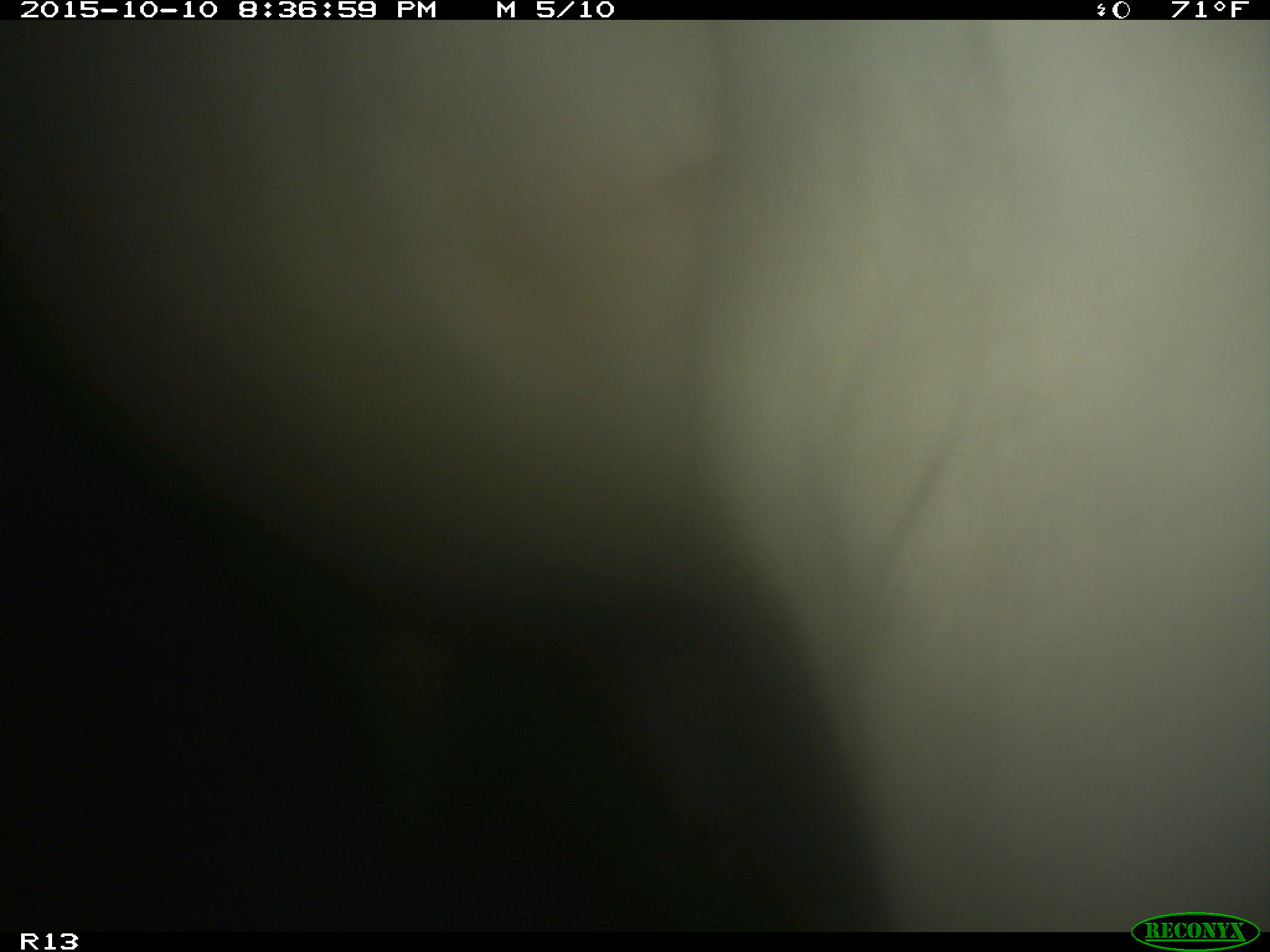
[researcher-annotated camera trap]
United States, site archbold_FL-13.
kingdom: Animalia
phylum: Chordata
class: Mammalia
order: Artiodactyla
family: Bovidae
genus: Bos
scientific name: Bos taurus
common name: domestic cow